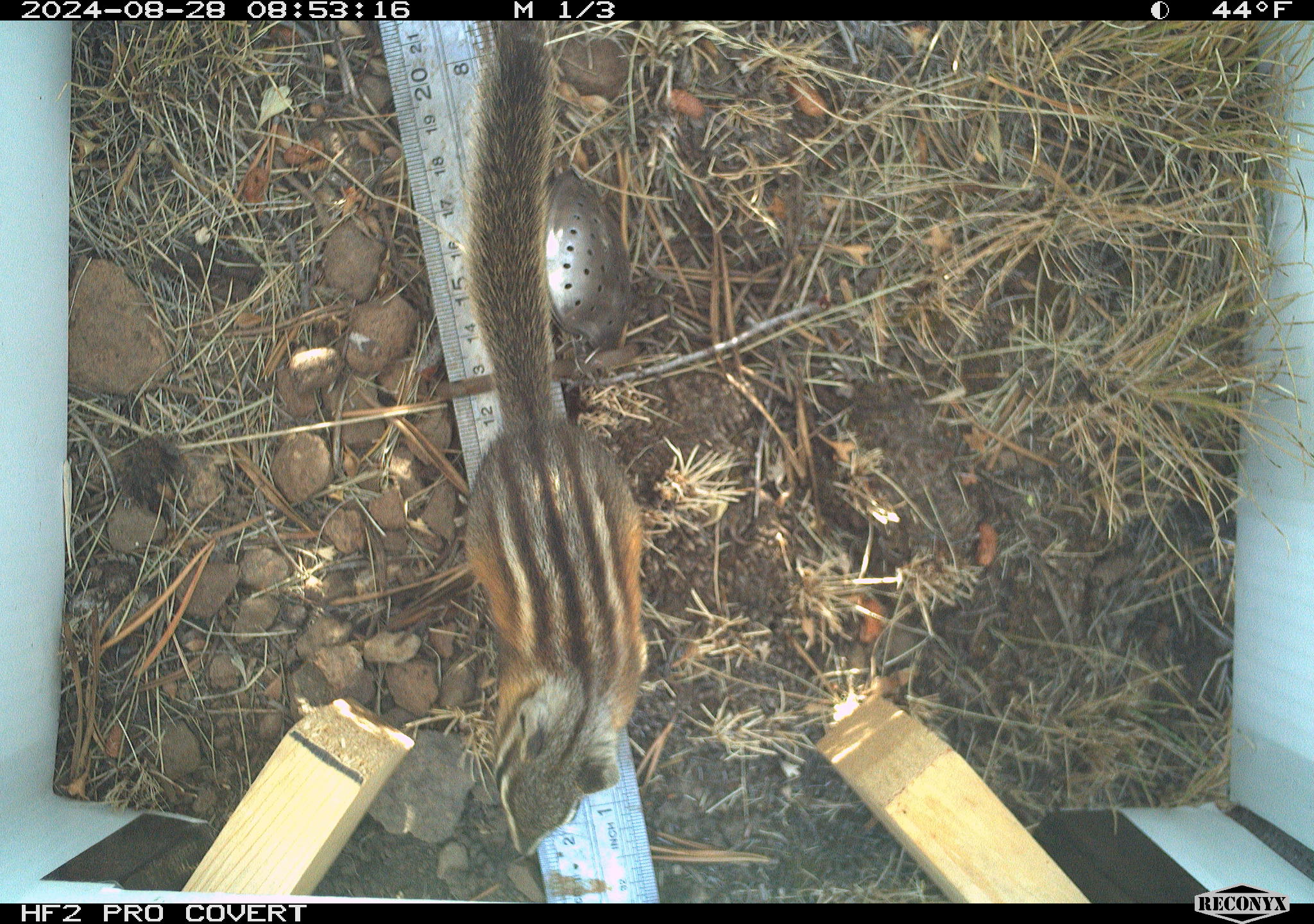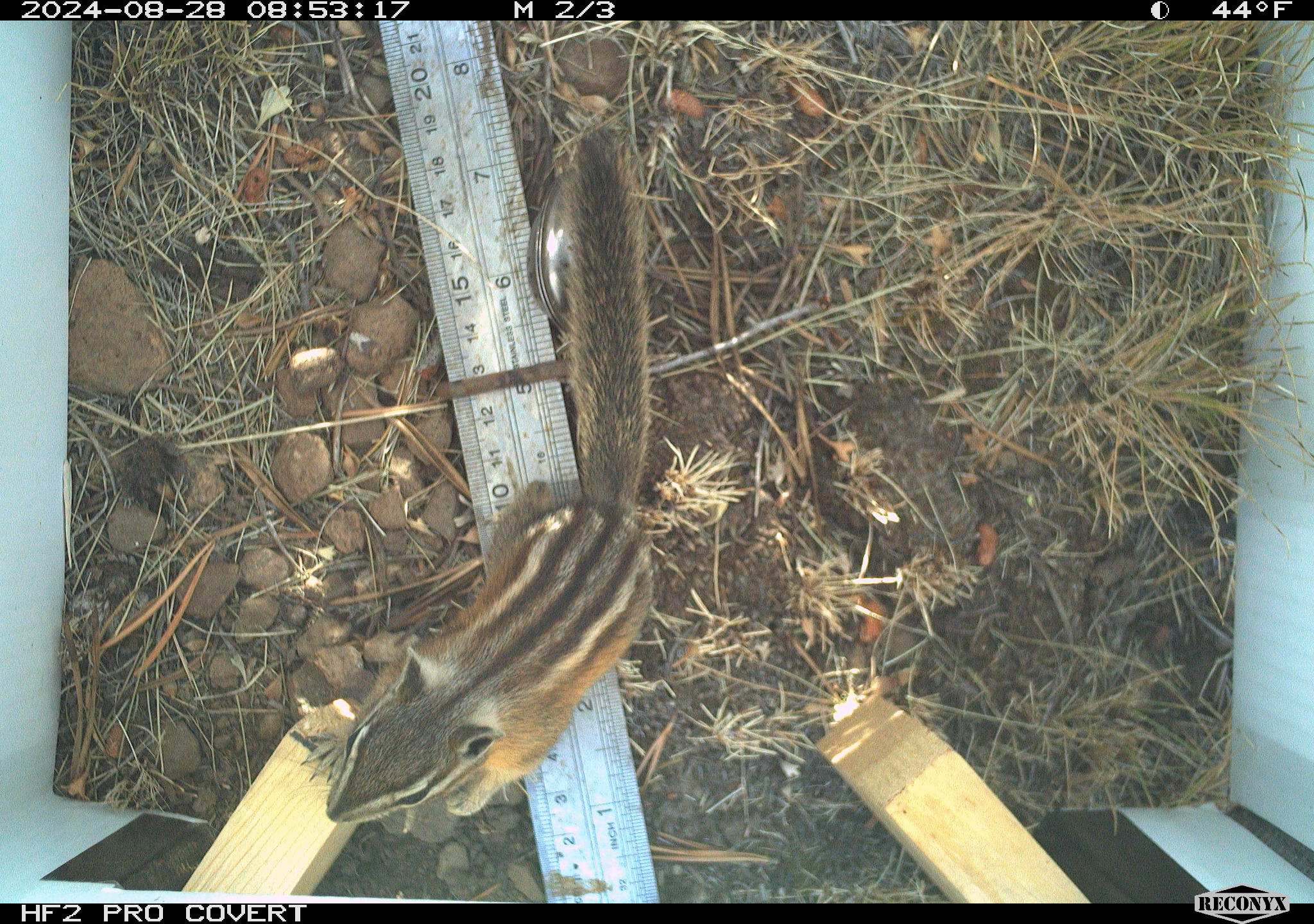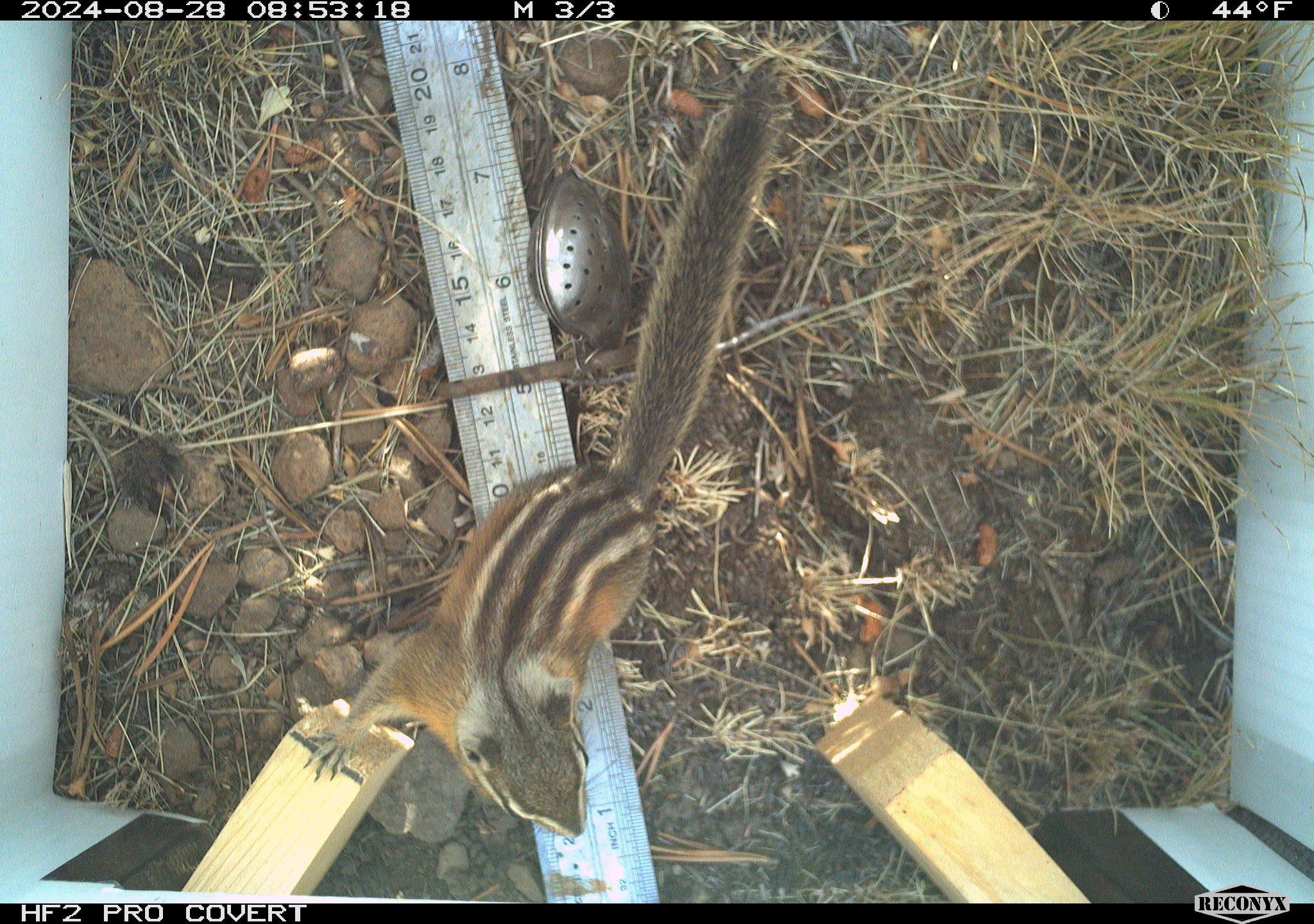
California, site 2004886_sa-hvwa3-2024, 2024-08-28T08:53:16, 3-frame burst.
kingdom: Animalia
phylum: Chordata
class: Mammalia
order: Rodentia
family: Sciuridae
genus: Neotamias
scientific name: Neotamias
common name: western chipmunks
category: neotamias species